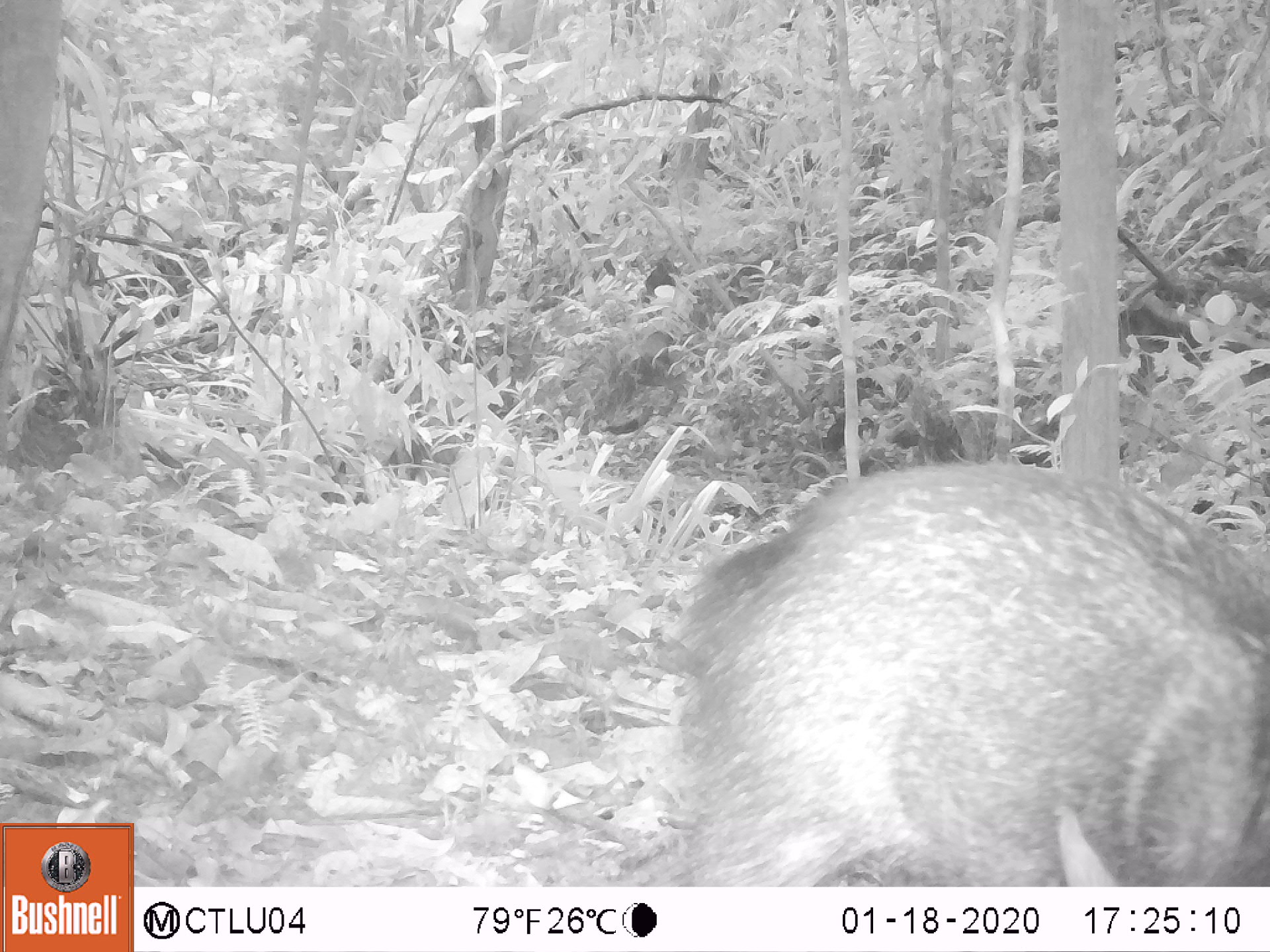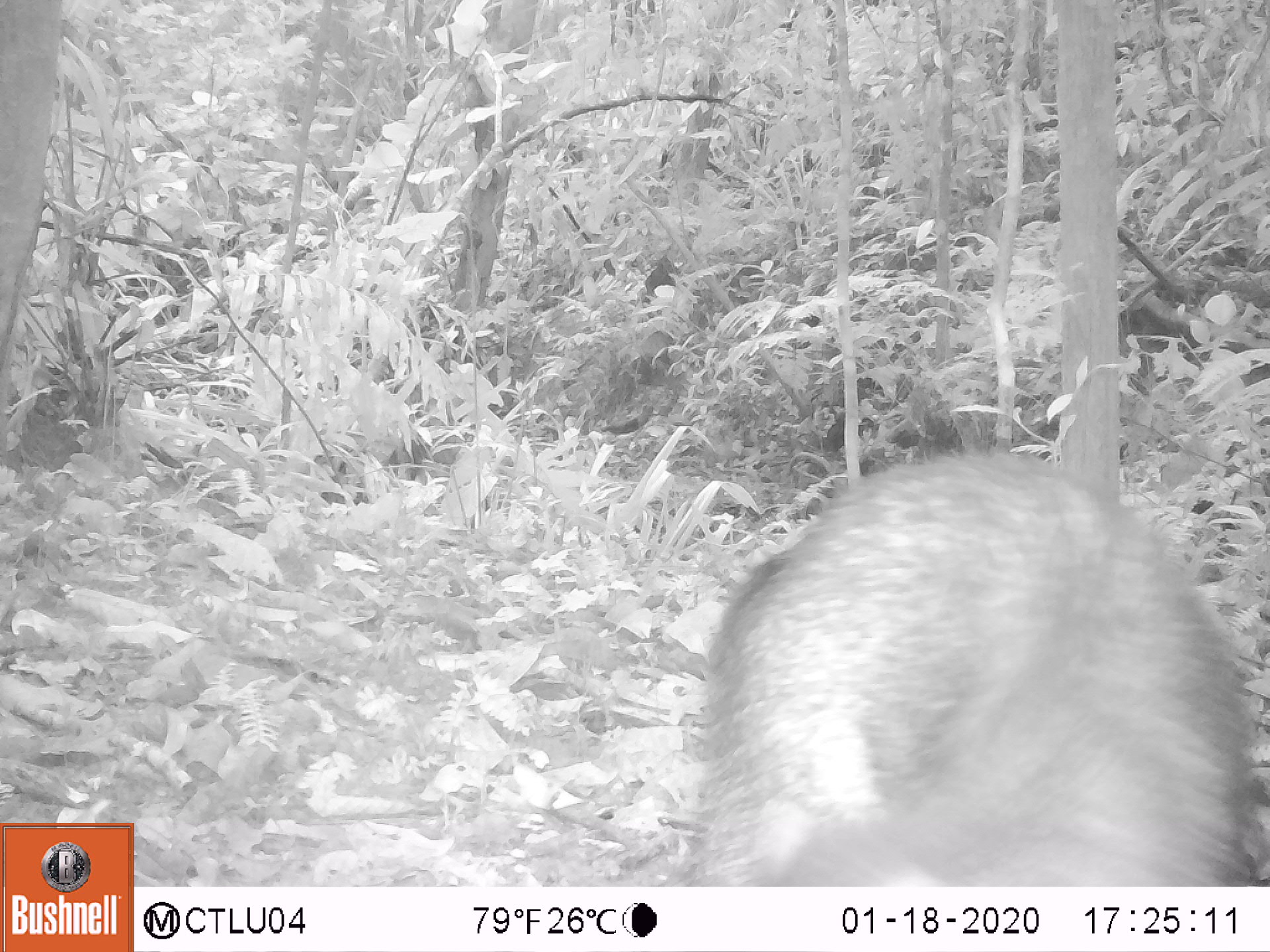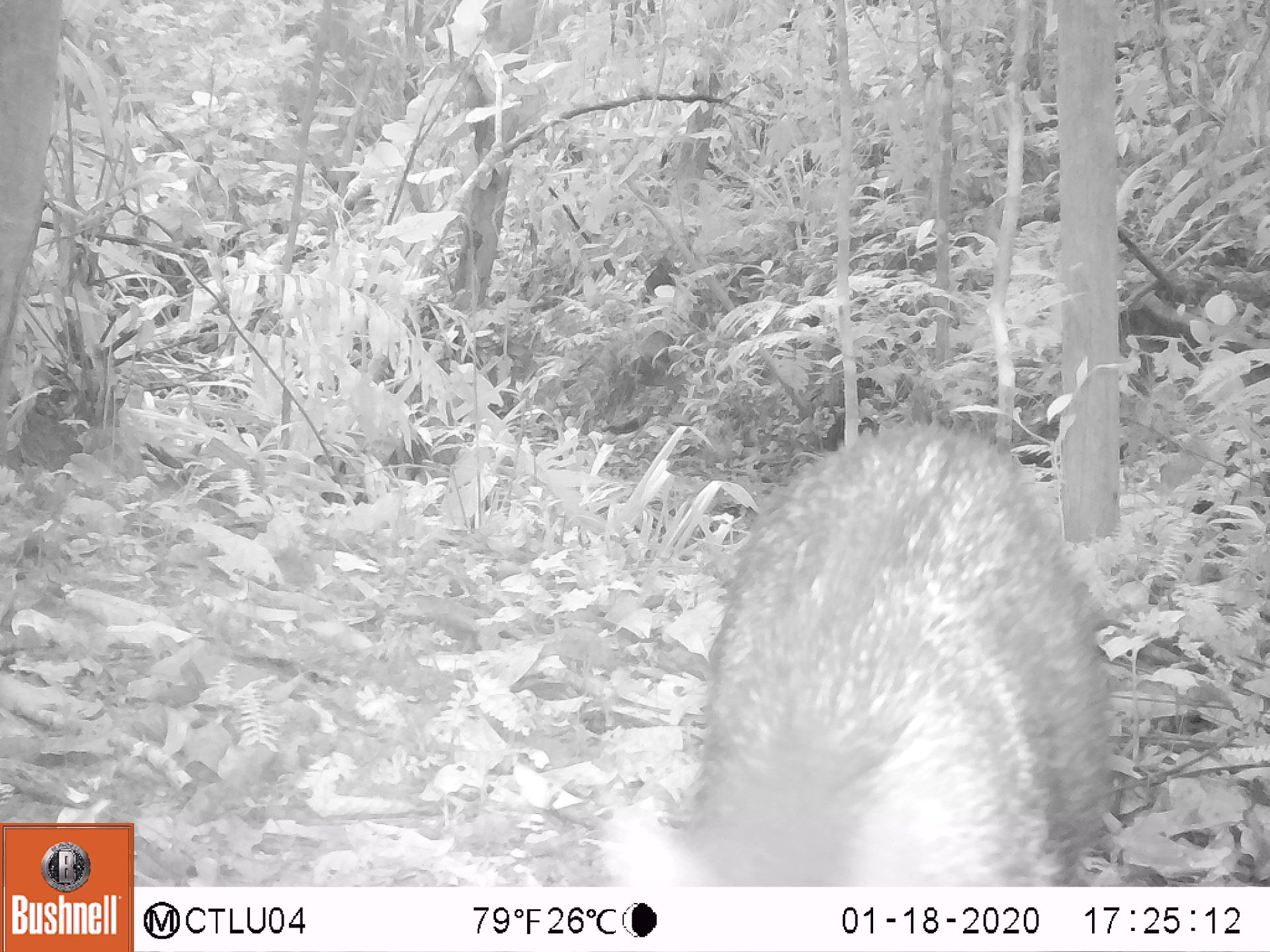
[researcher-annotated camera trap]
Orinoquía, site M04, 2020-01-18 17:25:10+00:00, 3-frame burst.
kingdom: Animalia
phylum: Chordata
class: Mammalia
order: Artiodactyla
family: Tayassuidae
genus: Pecari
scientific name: Pecari tajacu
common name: collared peccary